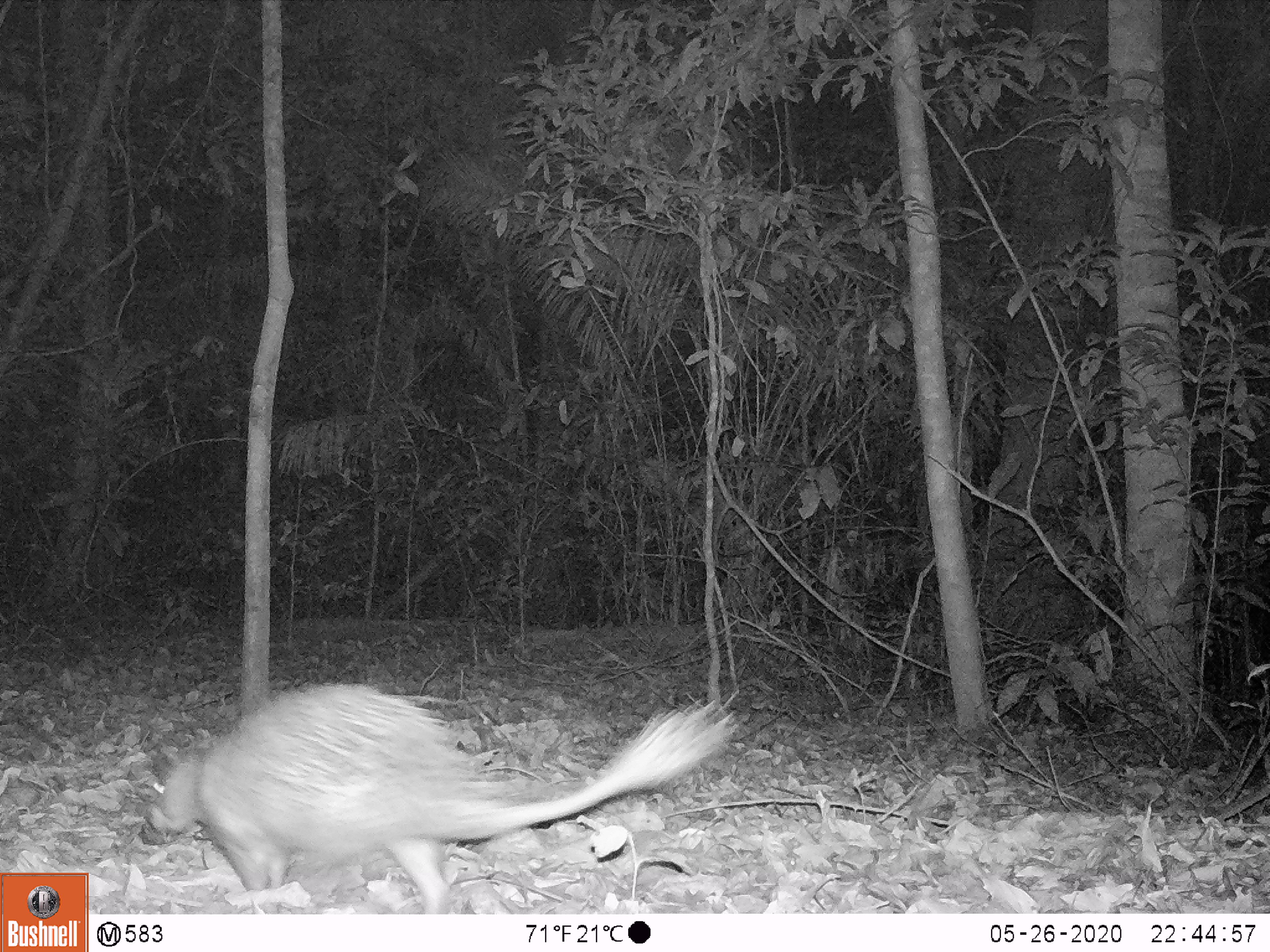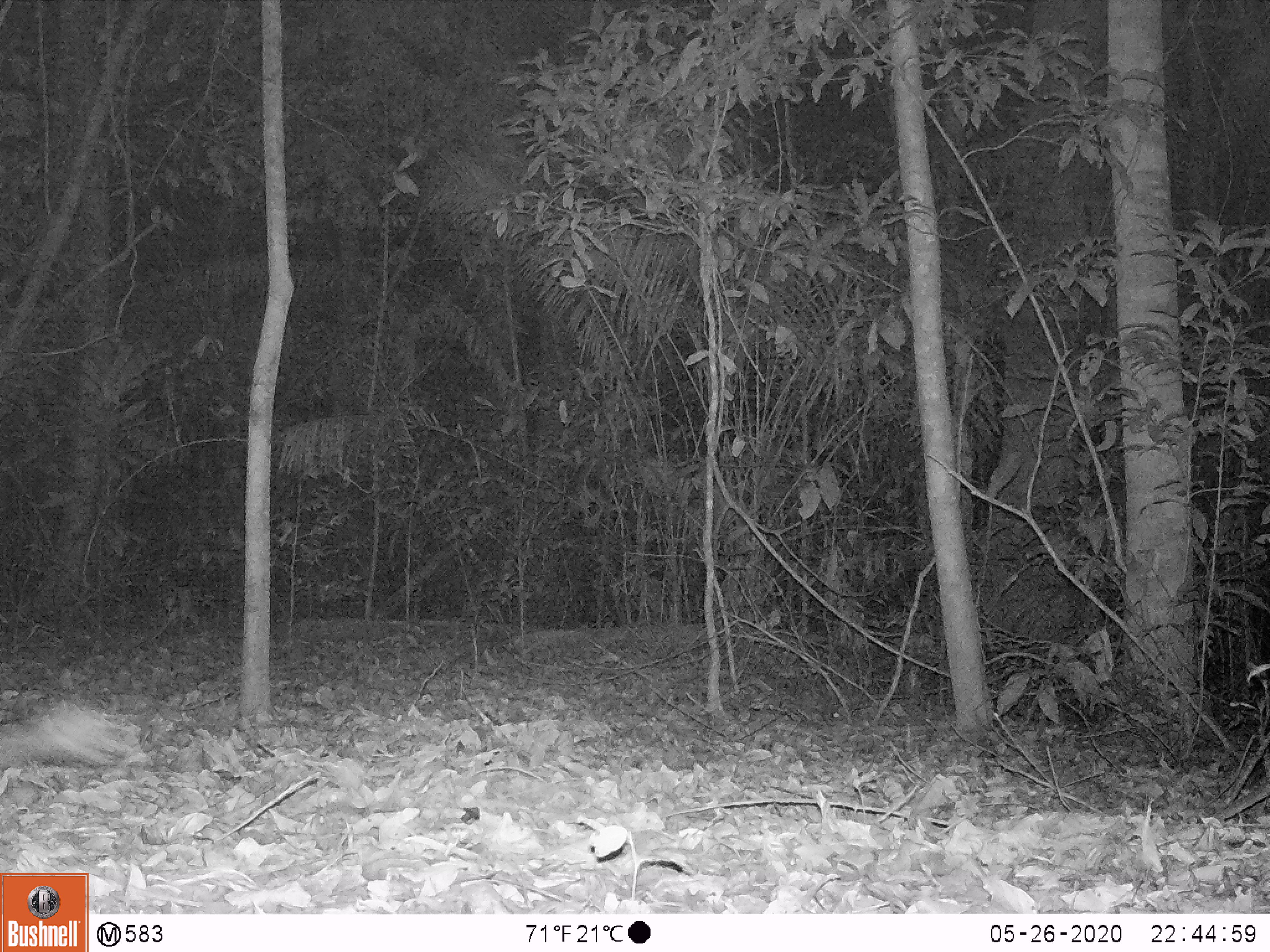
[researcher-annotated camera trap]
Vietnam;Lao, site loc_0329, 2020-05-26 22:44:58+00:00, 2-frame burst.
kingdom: Animalia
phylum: Chordata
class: Mammalia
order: Rodentia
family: Hystricidae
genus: Atherurus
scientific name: Atherurus macrourus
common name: asiatic brush-tailed porcupine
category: asiatic brush tailed porcupine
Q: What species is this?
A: Asiatic brush tailed porcupine (asiatic brush-tailed porcupine) (Atherurus macrourus).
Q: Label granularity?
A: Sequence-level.